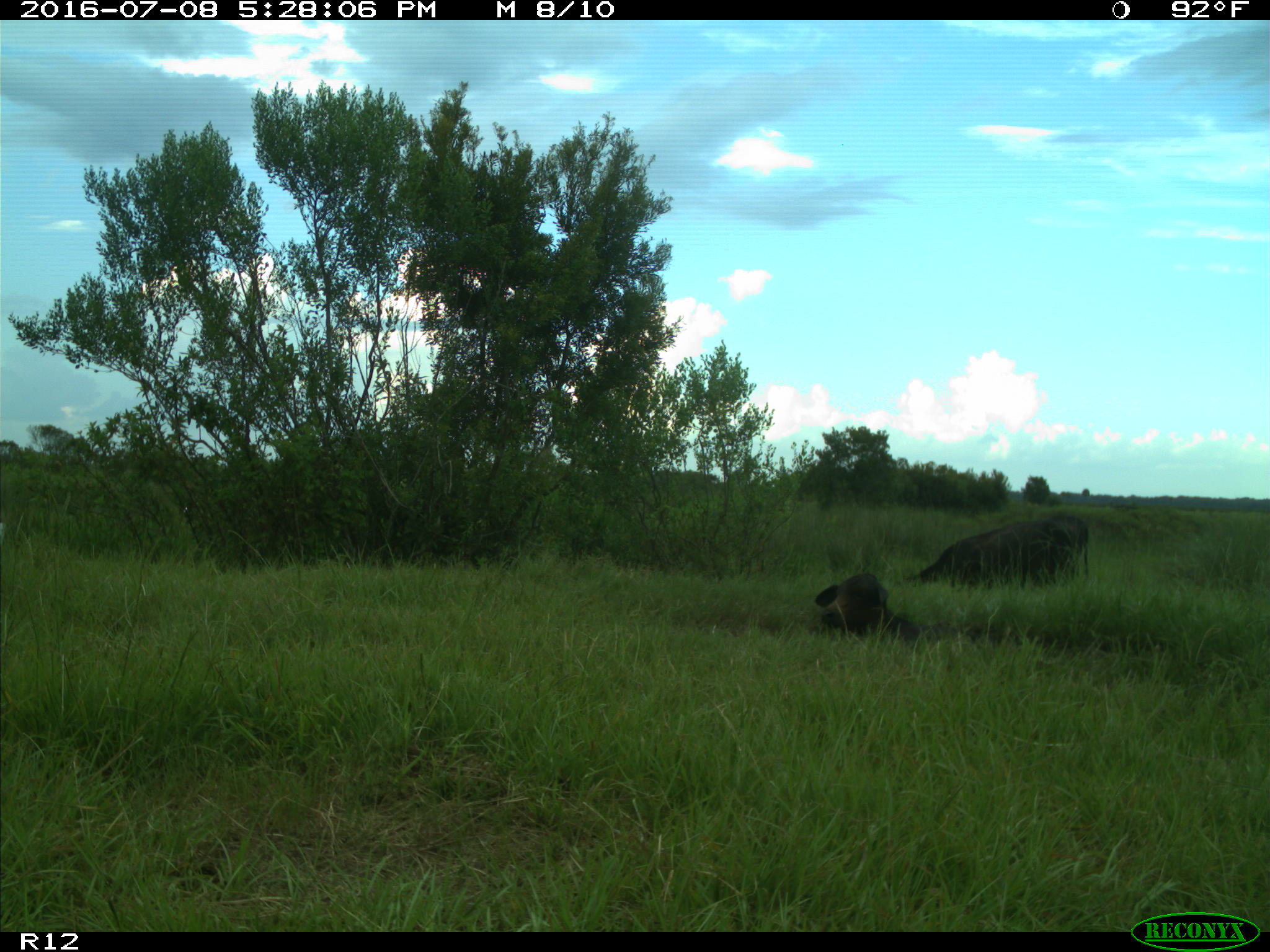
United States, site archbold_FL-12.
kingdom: Animalia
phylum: Chordata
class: Mammalia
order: Artiodactyla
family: Bovidae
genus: Bos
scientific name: Bos taurus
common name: domestic cow